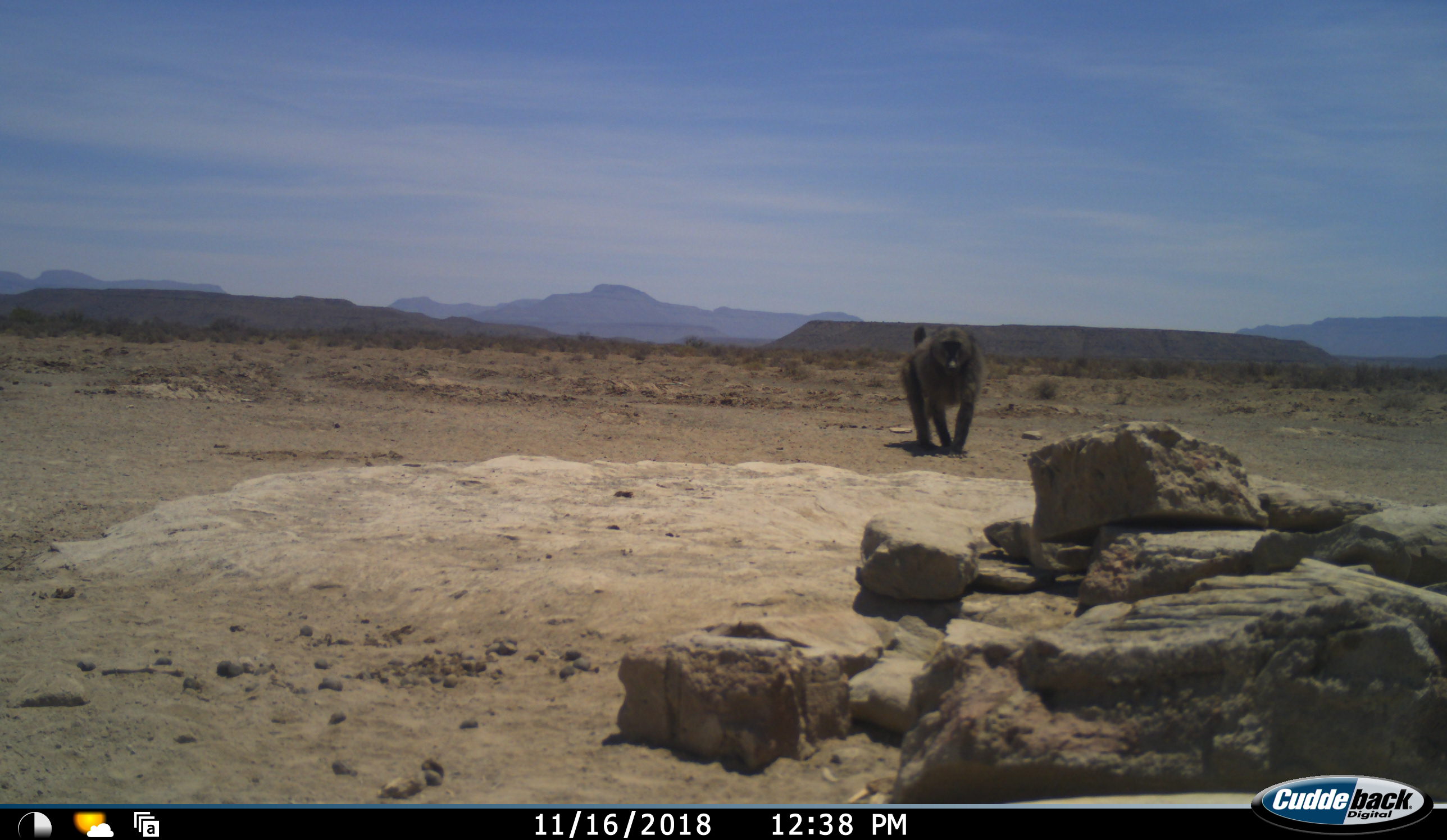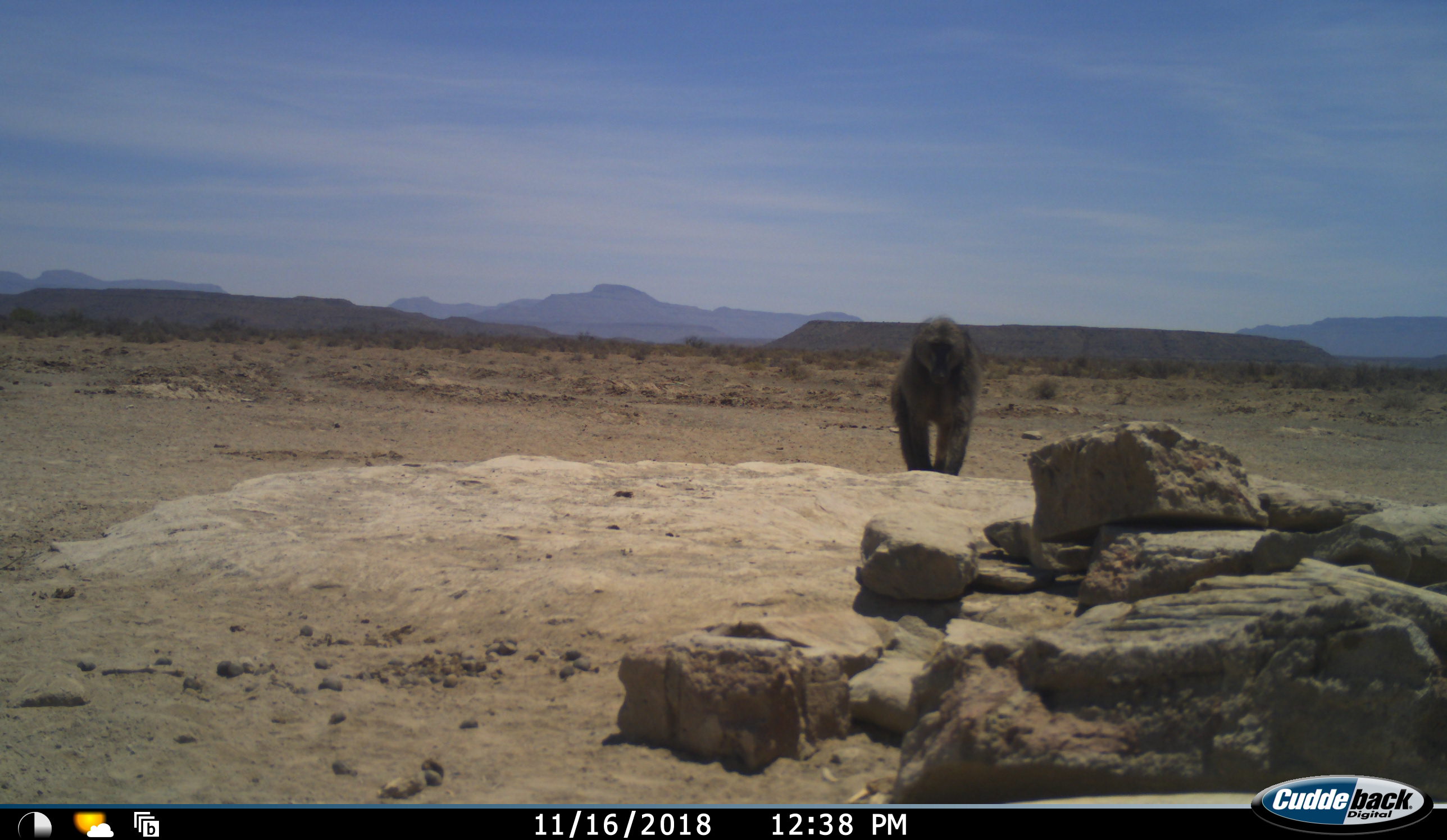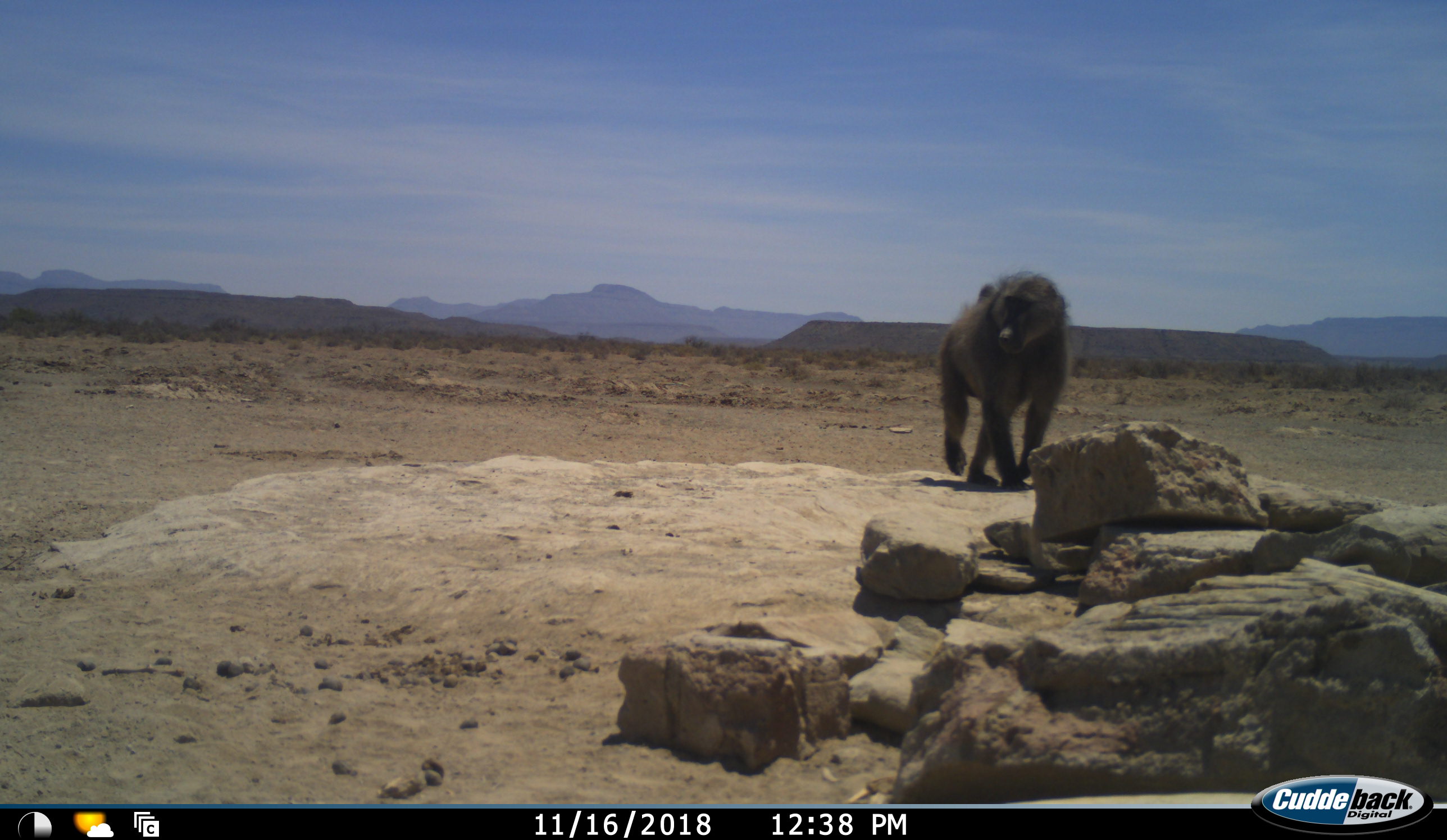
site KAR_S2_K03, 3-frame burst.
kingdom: Animalia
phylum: Chordata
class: Mammalia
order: Primates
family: Cercopithecidae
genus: Papio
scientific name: Papio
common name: baboon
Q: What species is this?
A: Baboon (Papio).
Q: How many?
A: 1.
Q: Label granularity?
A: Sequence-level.